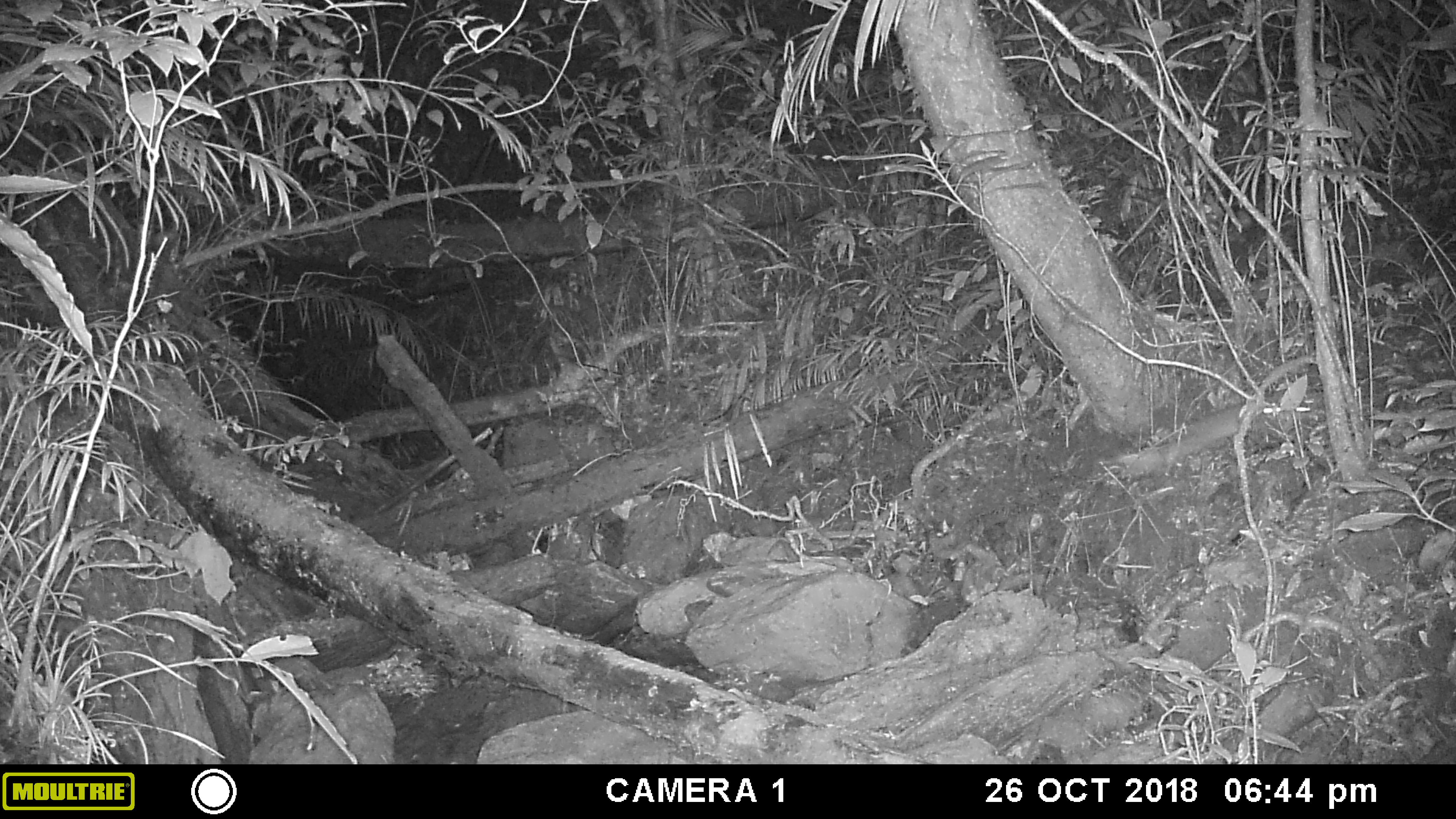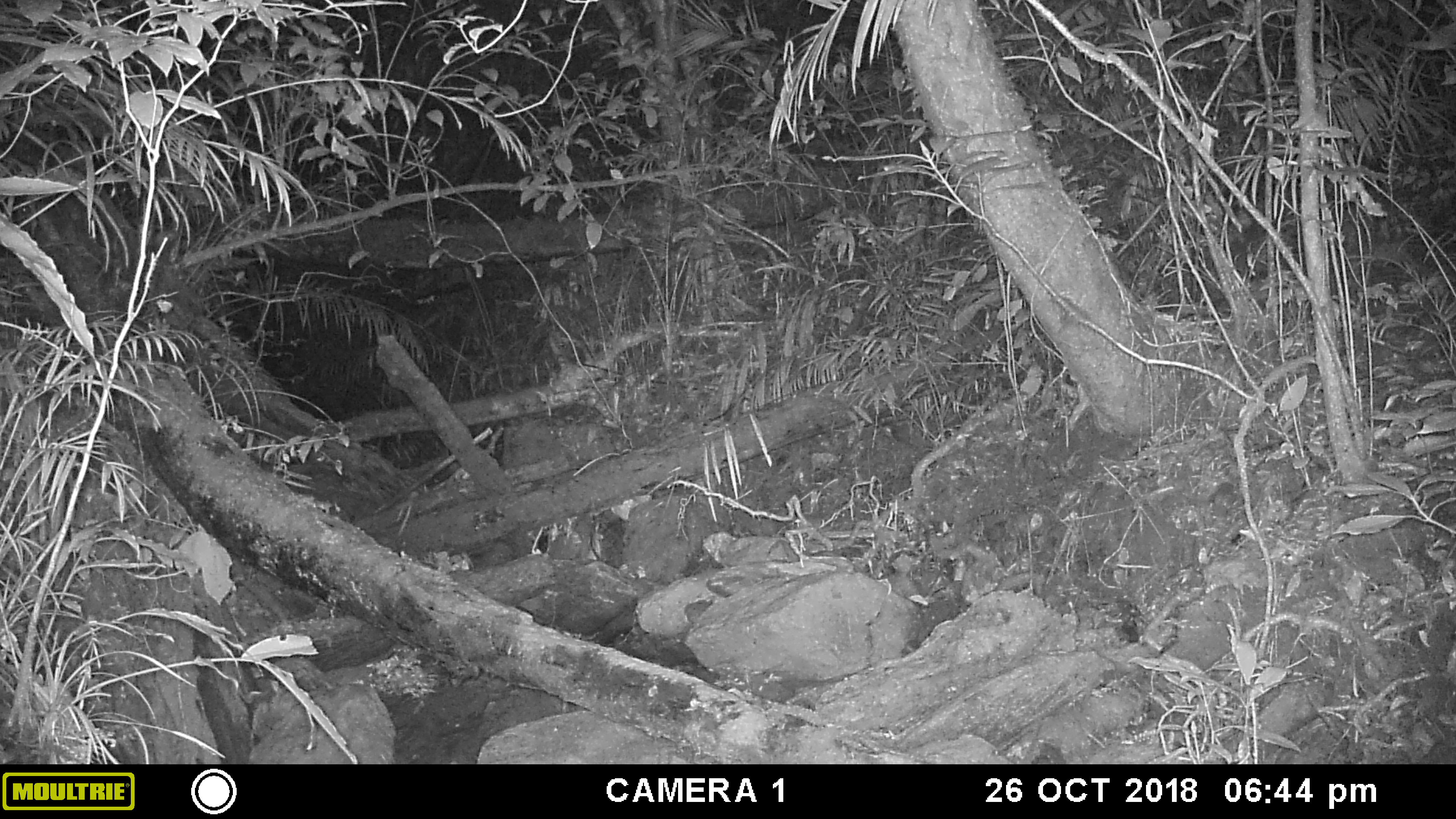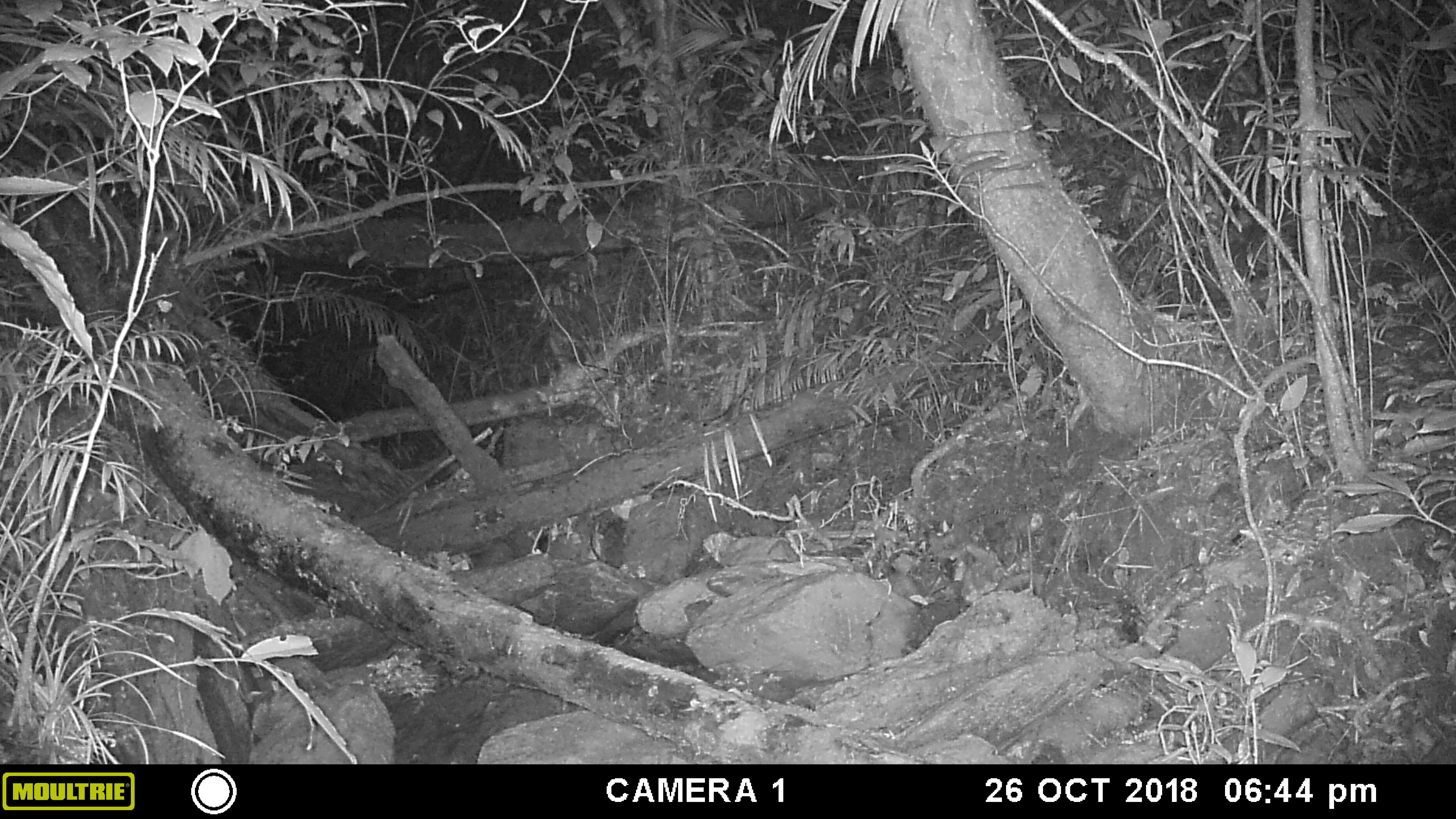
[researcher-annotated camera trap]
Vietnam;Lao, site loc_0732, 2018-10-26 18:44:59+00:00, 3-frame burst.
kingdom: Animalia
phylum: Chordata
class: Mammalia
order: Carnivora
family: Mustelidae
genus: Melogale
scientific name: Melogale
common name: ferret badger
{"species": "ferret badger (Melogale)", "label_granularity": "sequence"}